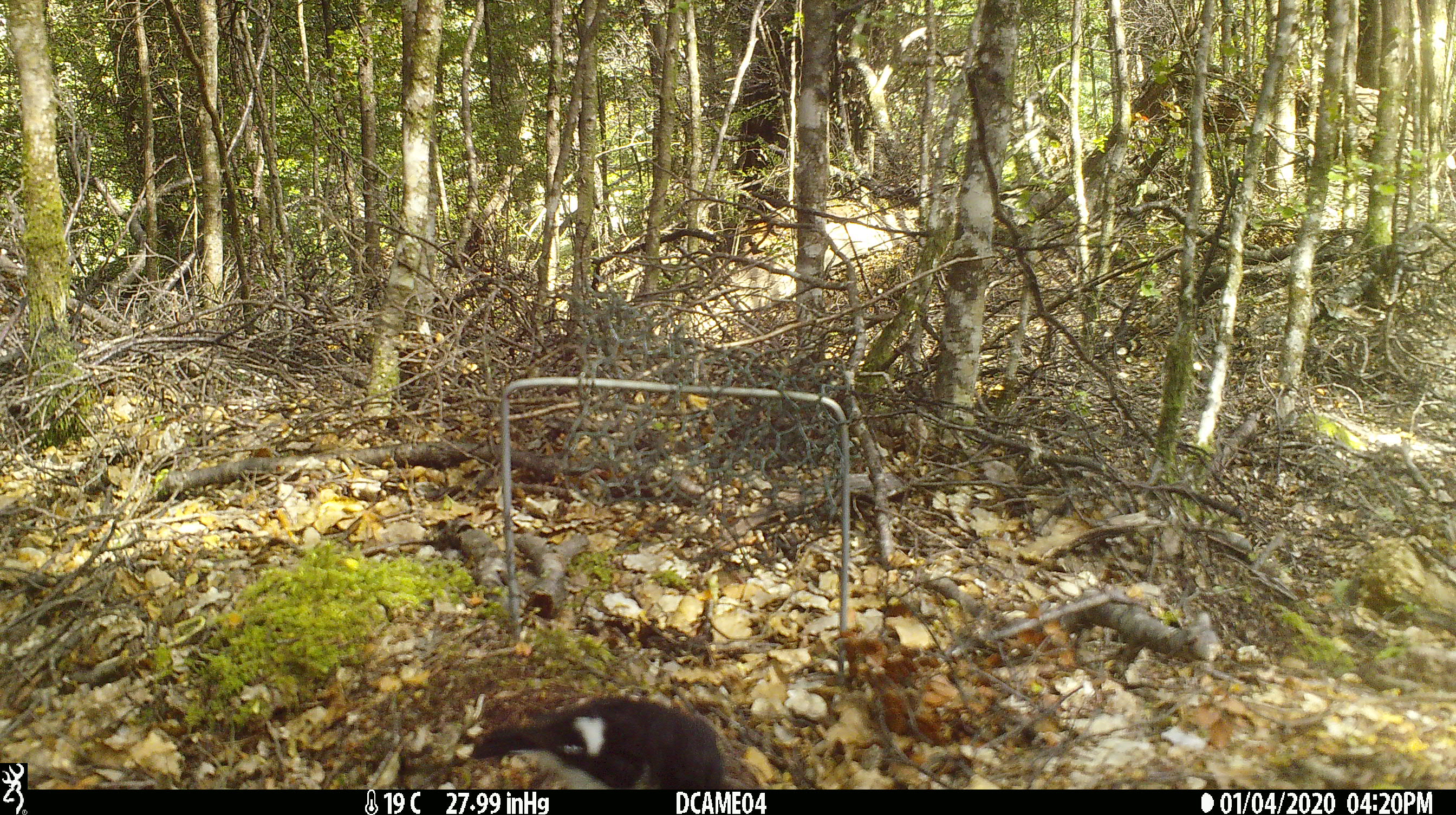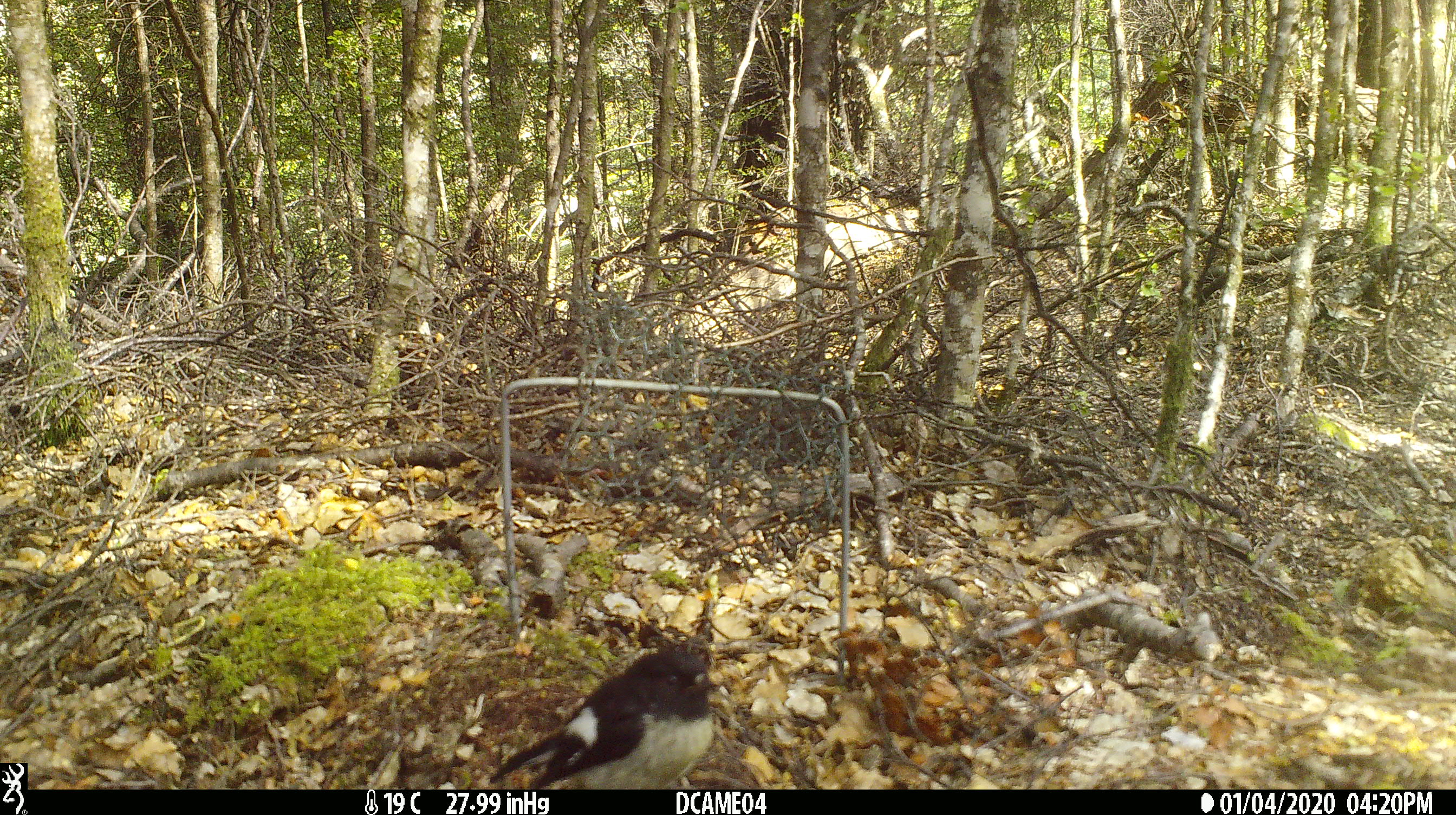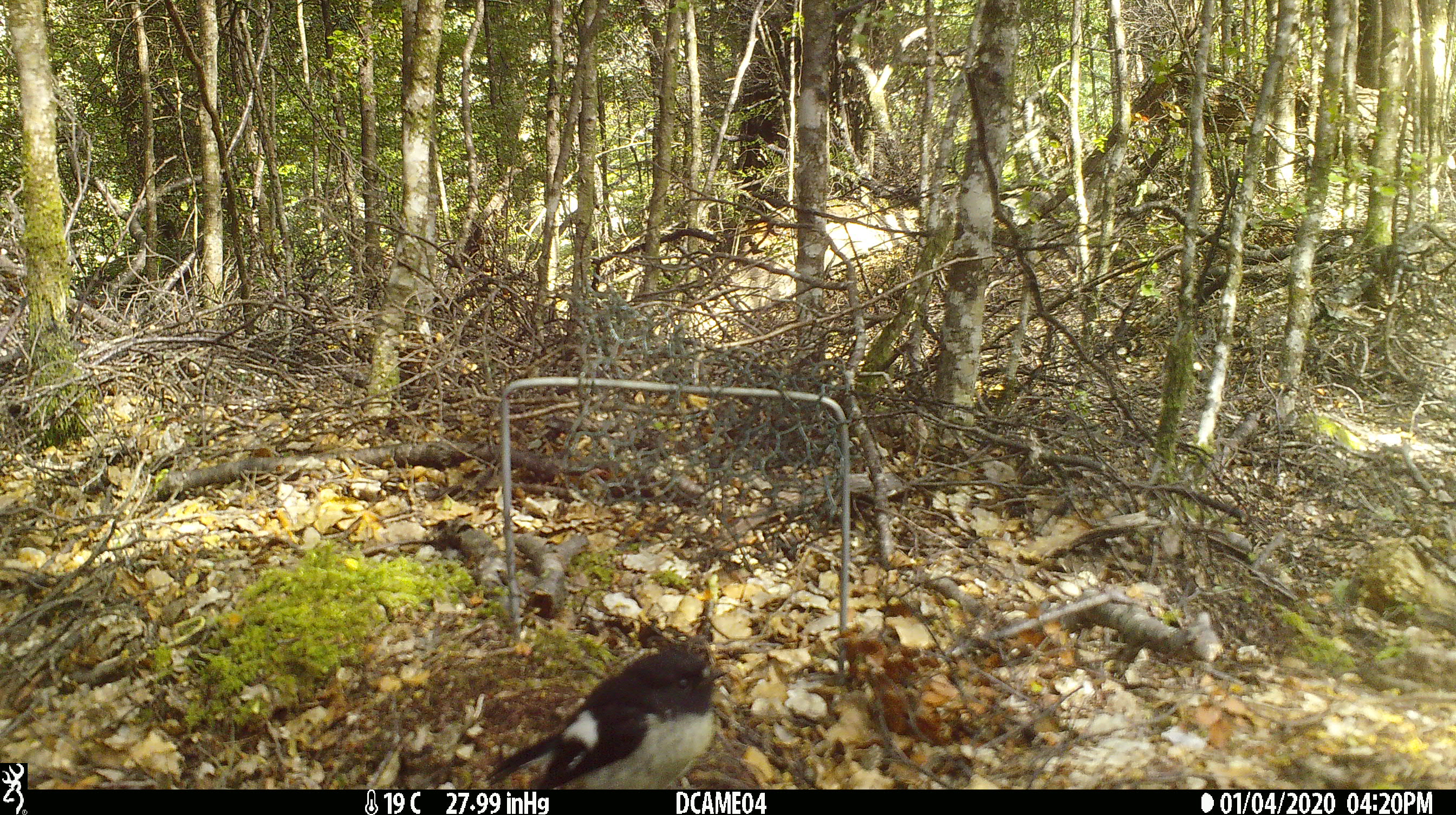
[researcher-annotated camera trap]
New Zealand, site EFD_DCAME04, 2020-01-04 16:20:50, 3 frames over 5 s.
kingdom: Animalia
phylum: Chordata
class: Aves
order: Passeriformes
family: Petroicidae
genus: Petroica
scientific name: Petroica macrocephala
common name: tomtit